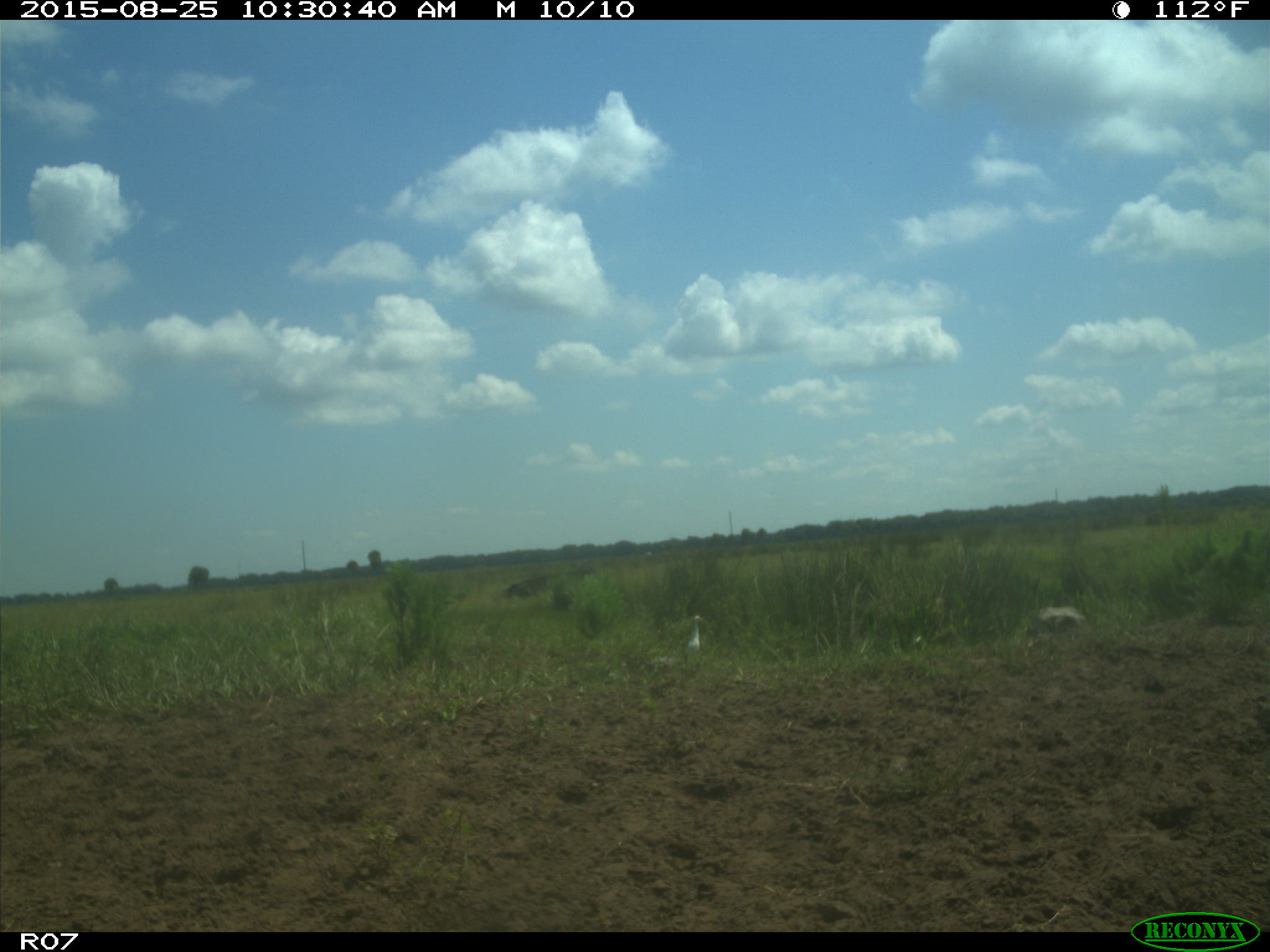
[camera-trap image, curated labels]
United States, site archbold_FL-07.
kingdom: Animalia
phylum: Chordata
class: Mammalia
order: Artiodactyla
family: Bovidae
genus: Bos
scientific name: Bos taurus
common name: domestic cow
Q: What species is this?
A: Bos taurus (domestic cow).